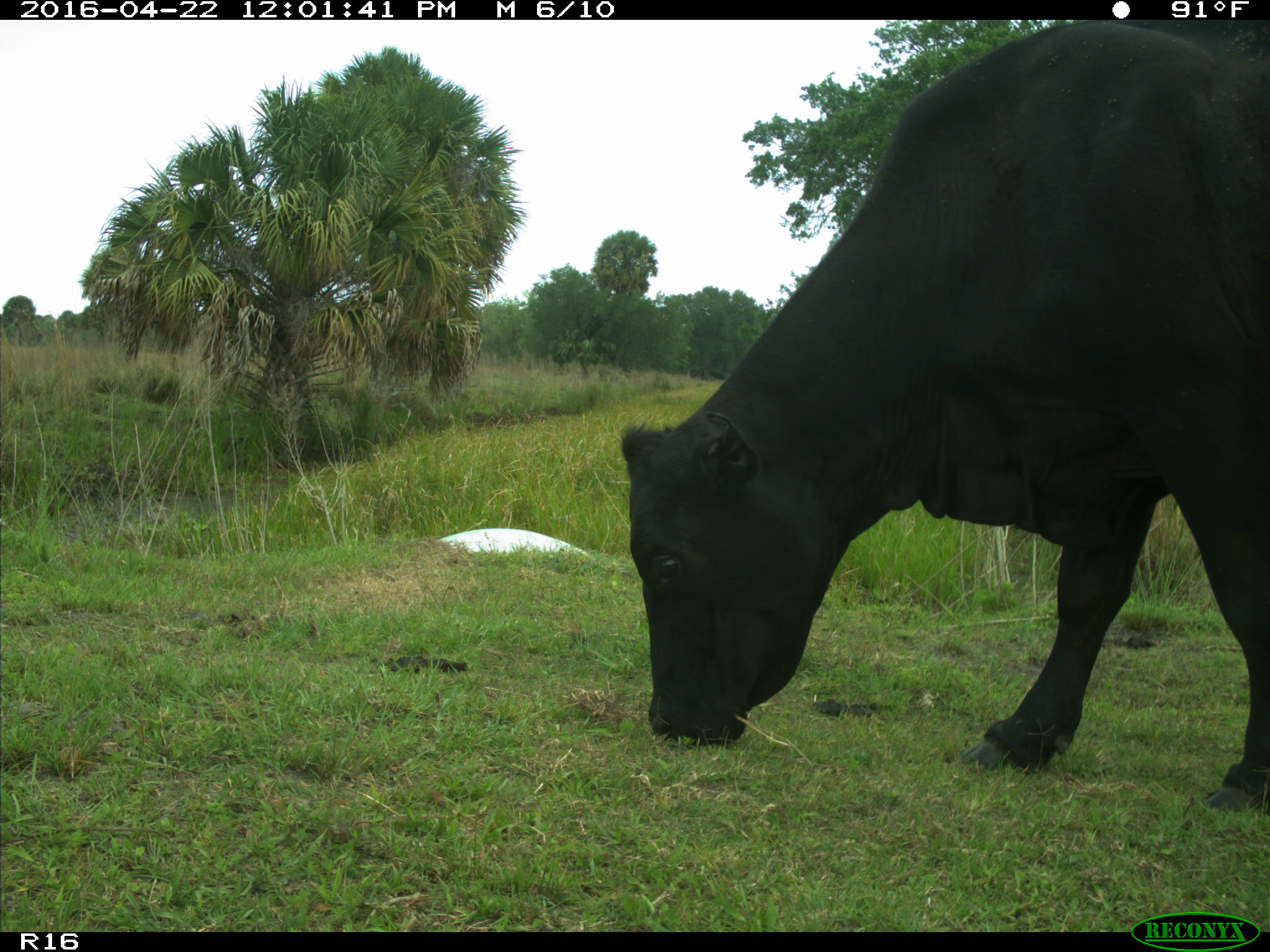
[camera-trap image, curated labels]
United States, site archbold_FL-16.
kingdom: Animalia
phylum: Chordata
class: Mammalia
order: Artiodactyla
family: Bovidae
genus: Bos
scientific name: Bos taurus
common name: domestic cow